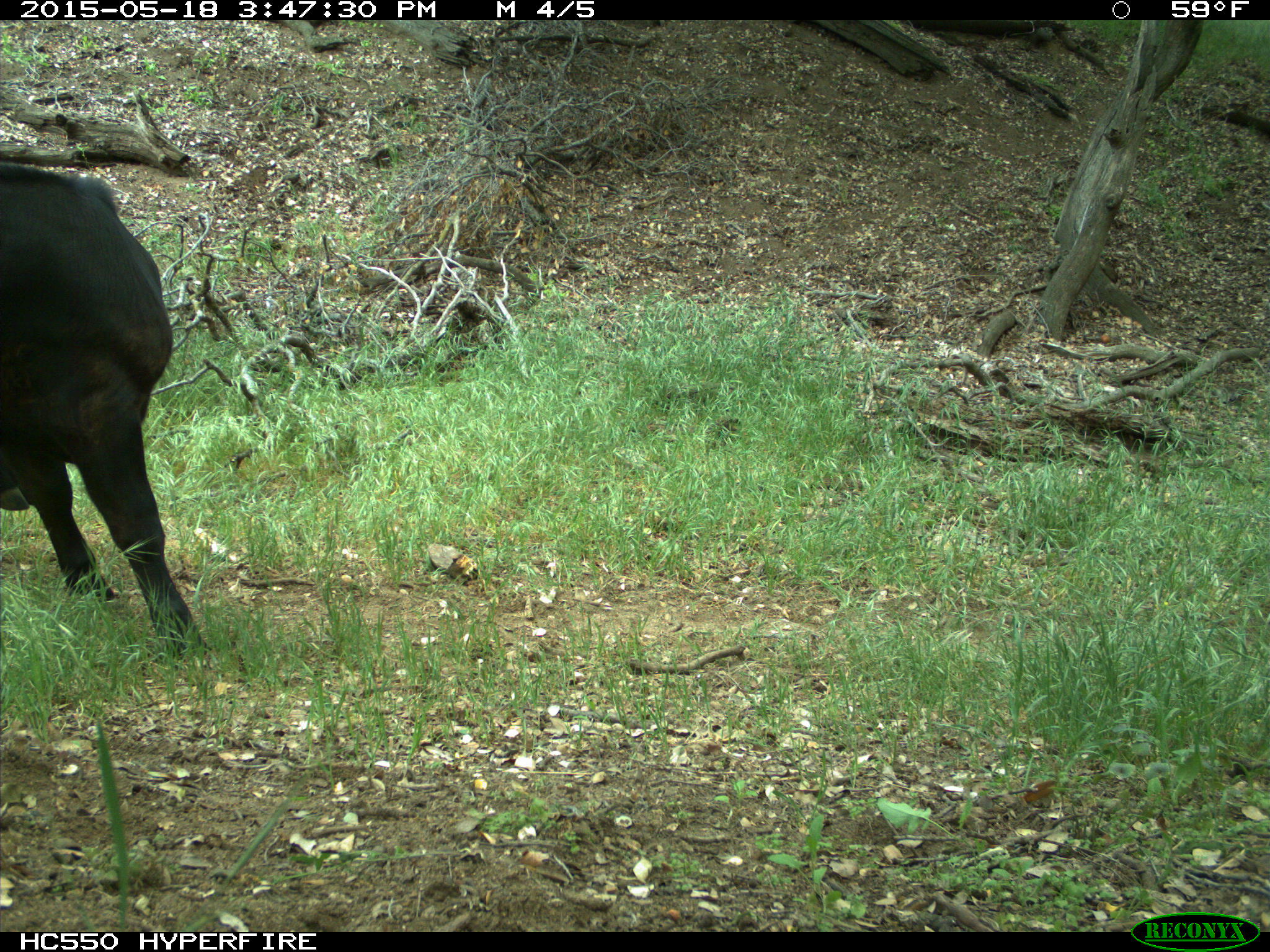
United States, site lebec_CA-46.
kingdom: Animalia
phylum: Chordata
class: Mammalia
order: Artiodactyla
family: Bovidae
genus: Bos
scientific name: Bos taurus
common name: domestic cow